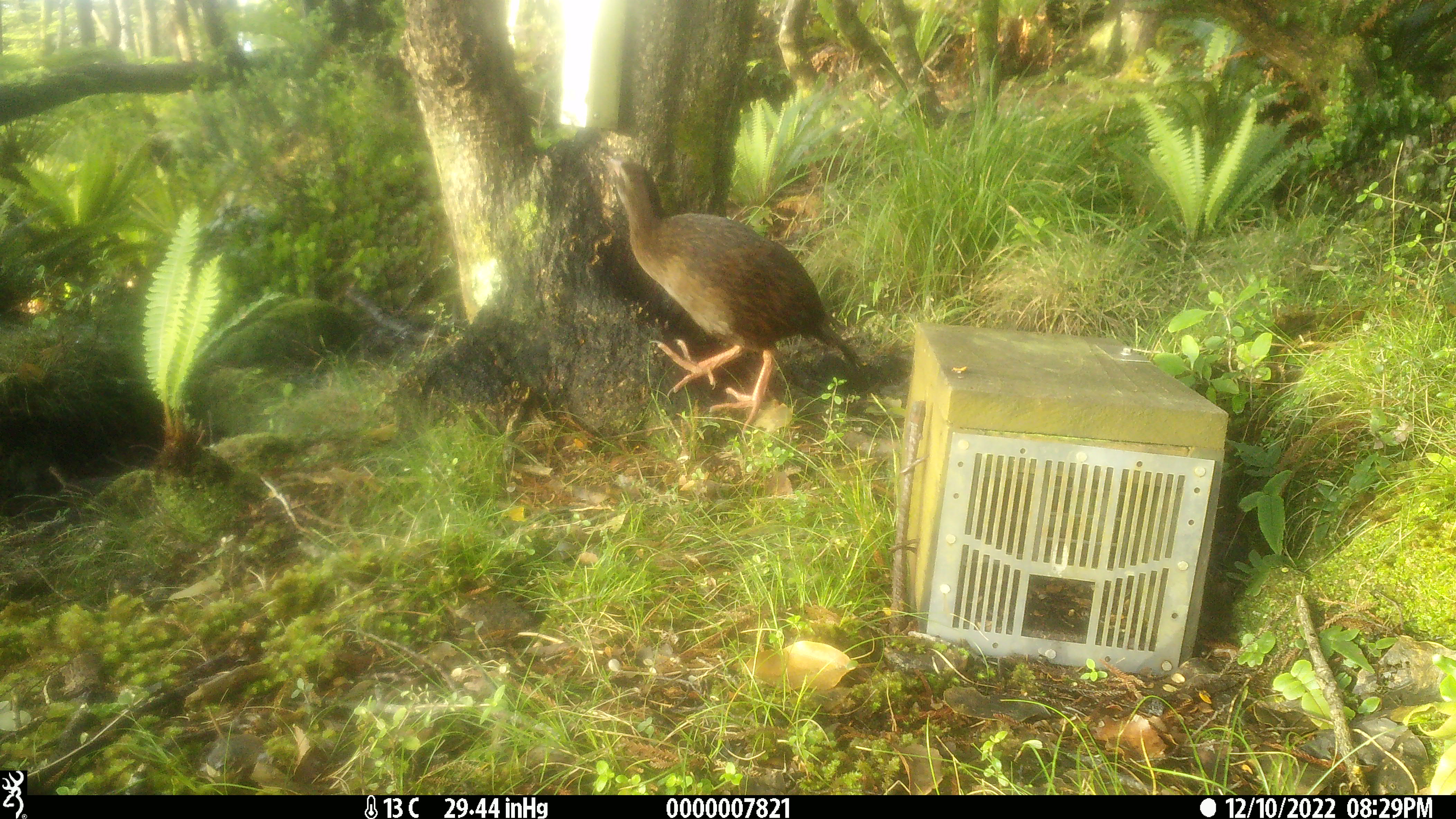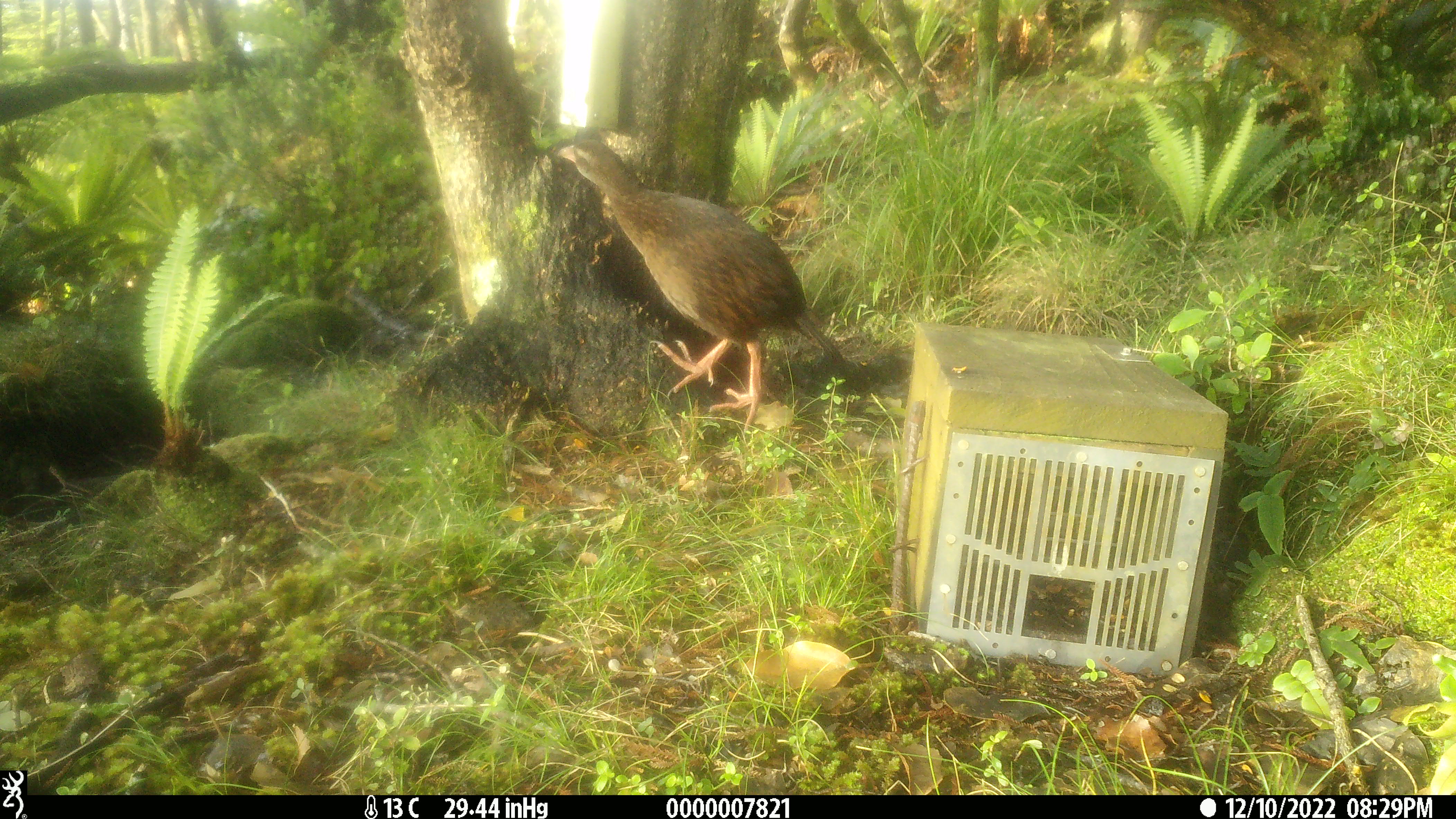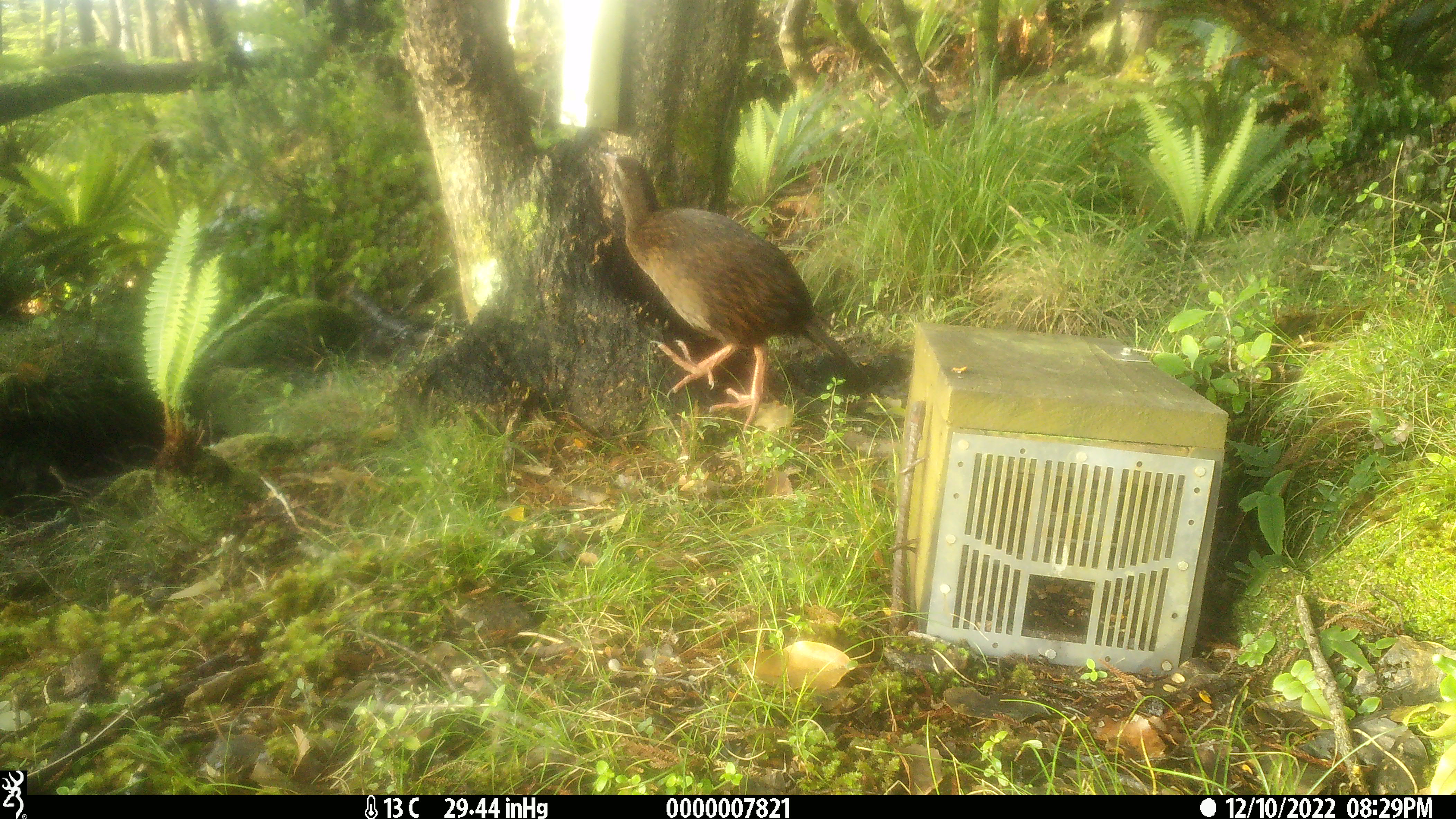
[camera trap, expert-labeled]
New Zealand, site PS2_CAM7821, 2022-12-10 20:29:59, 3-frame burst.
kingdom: Animalia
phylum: Chordata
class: Aves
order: Gruiformes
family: Rallidae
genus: Gallirallus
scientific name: Gallirallus australis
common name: weka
Weka (Gallirallus australis).